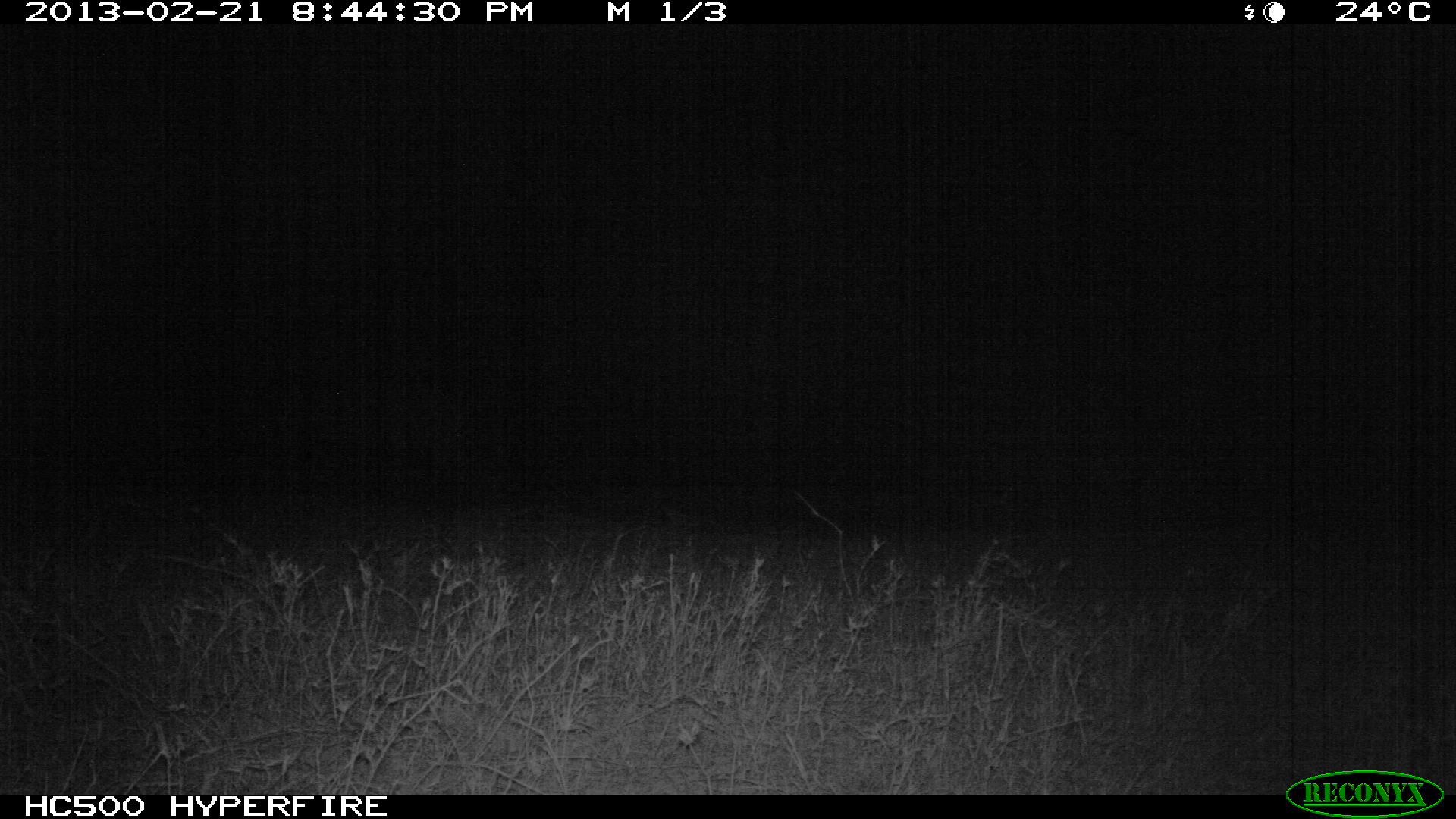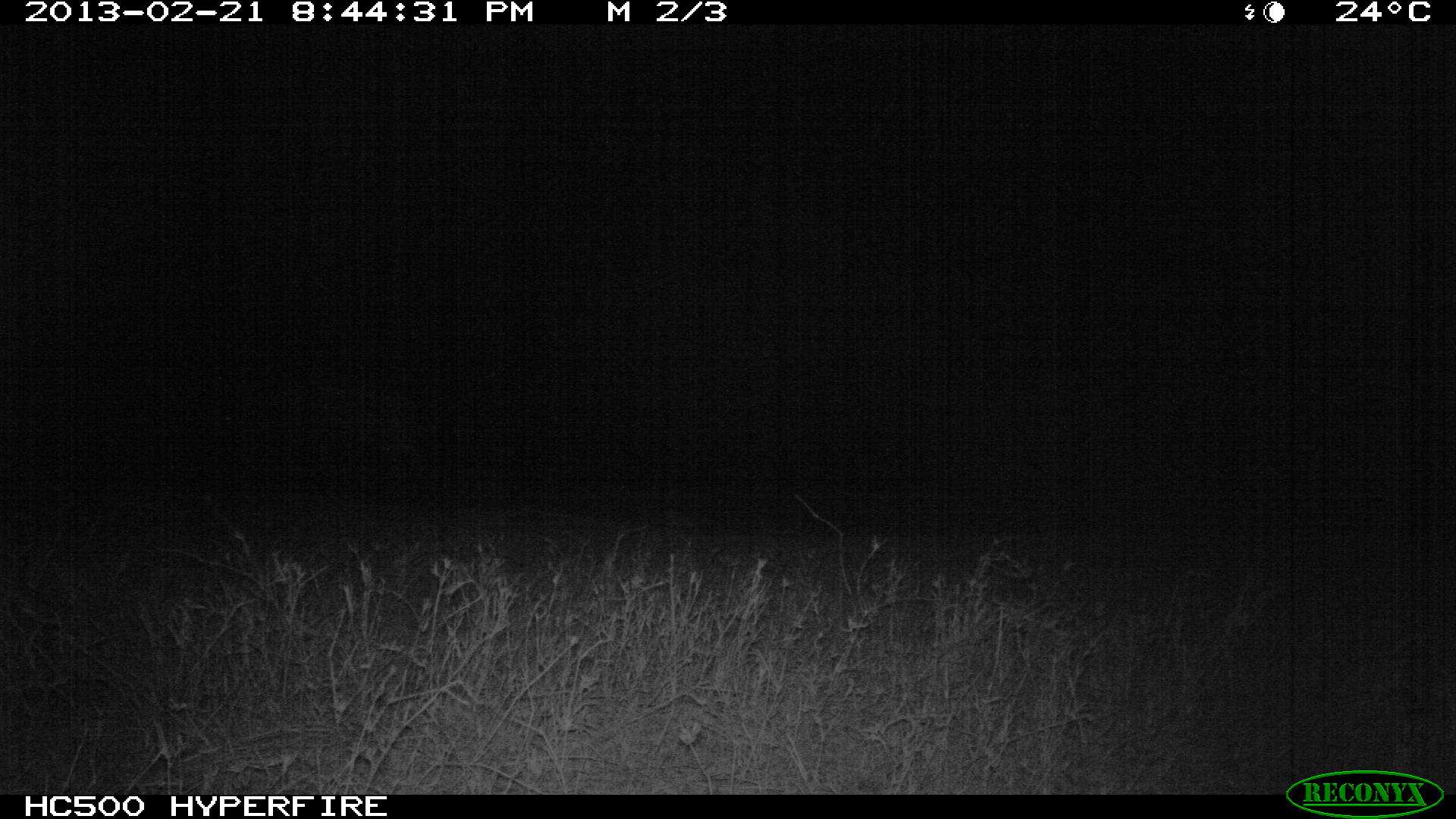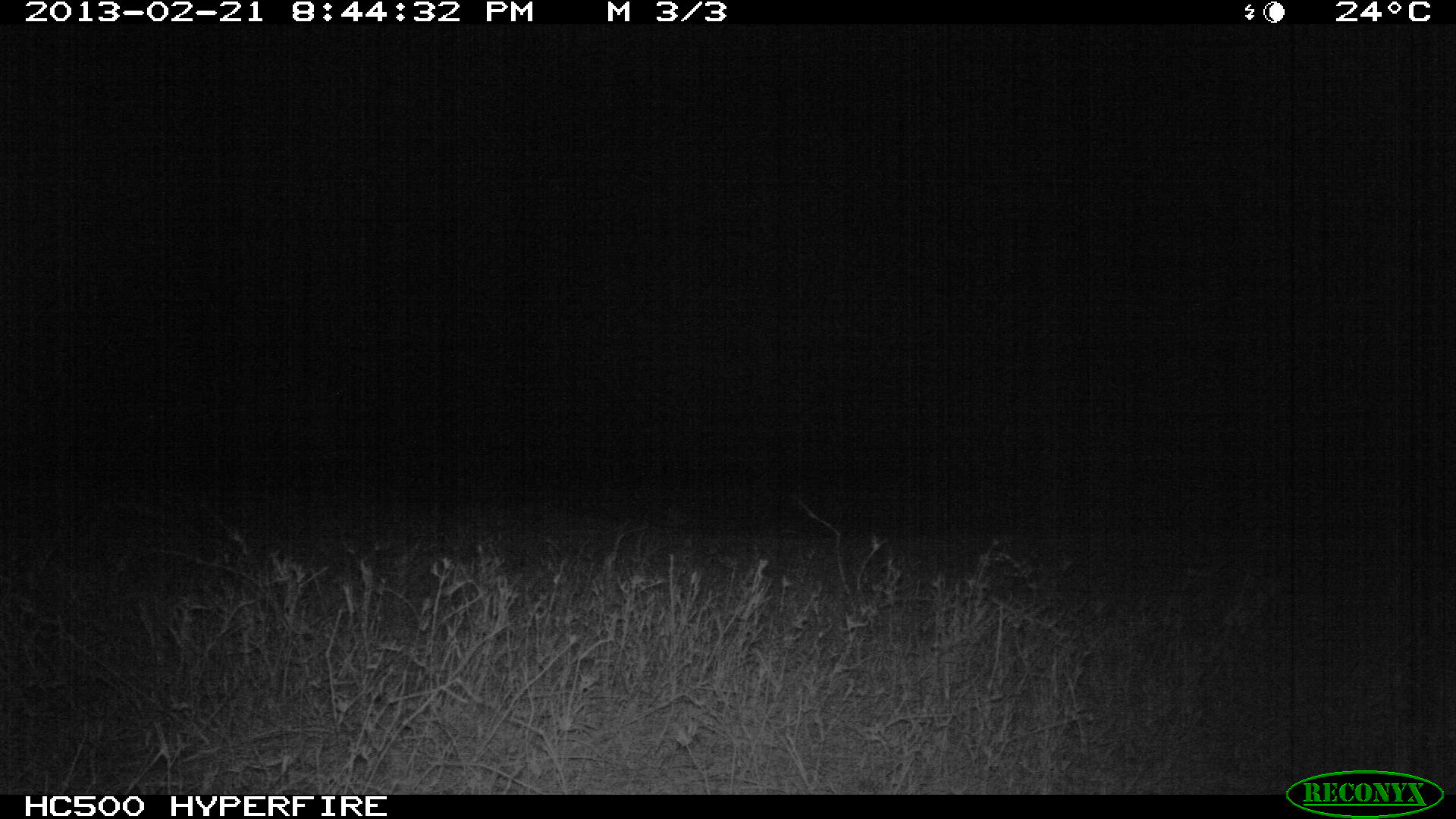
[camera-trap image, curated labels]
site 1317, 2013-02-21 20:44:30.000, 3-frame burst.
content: unidentified animal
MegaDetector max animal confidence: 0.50